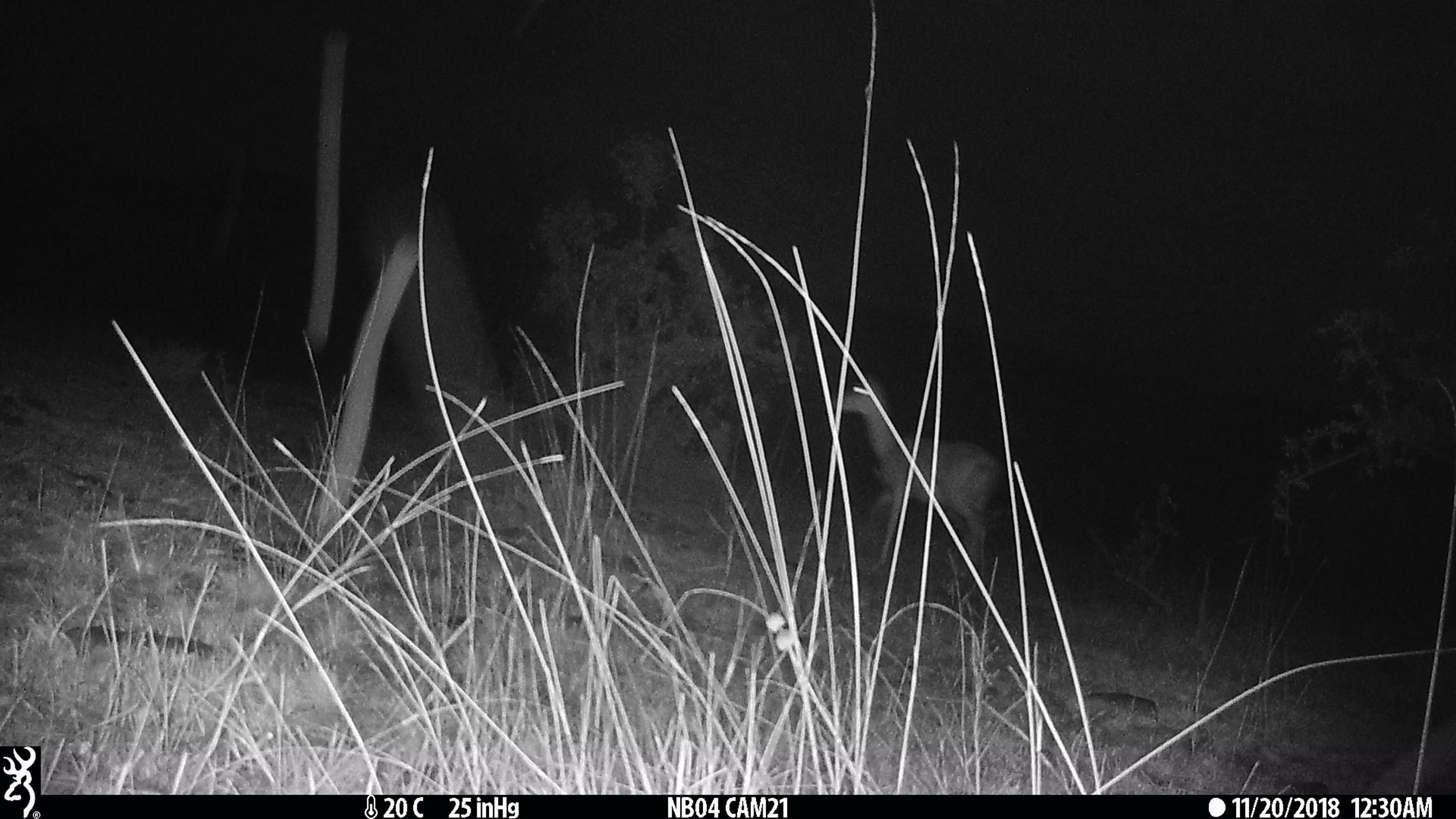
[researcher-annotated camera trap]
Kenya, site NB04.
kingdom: Animalia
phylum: Chordata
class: Mammalia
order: Artiodactyla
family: Bovidae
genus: Aepyceros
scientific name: Aepyceros melampus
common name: impala